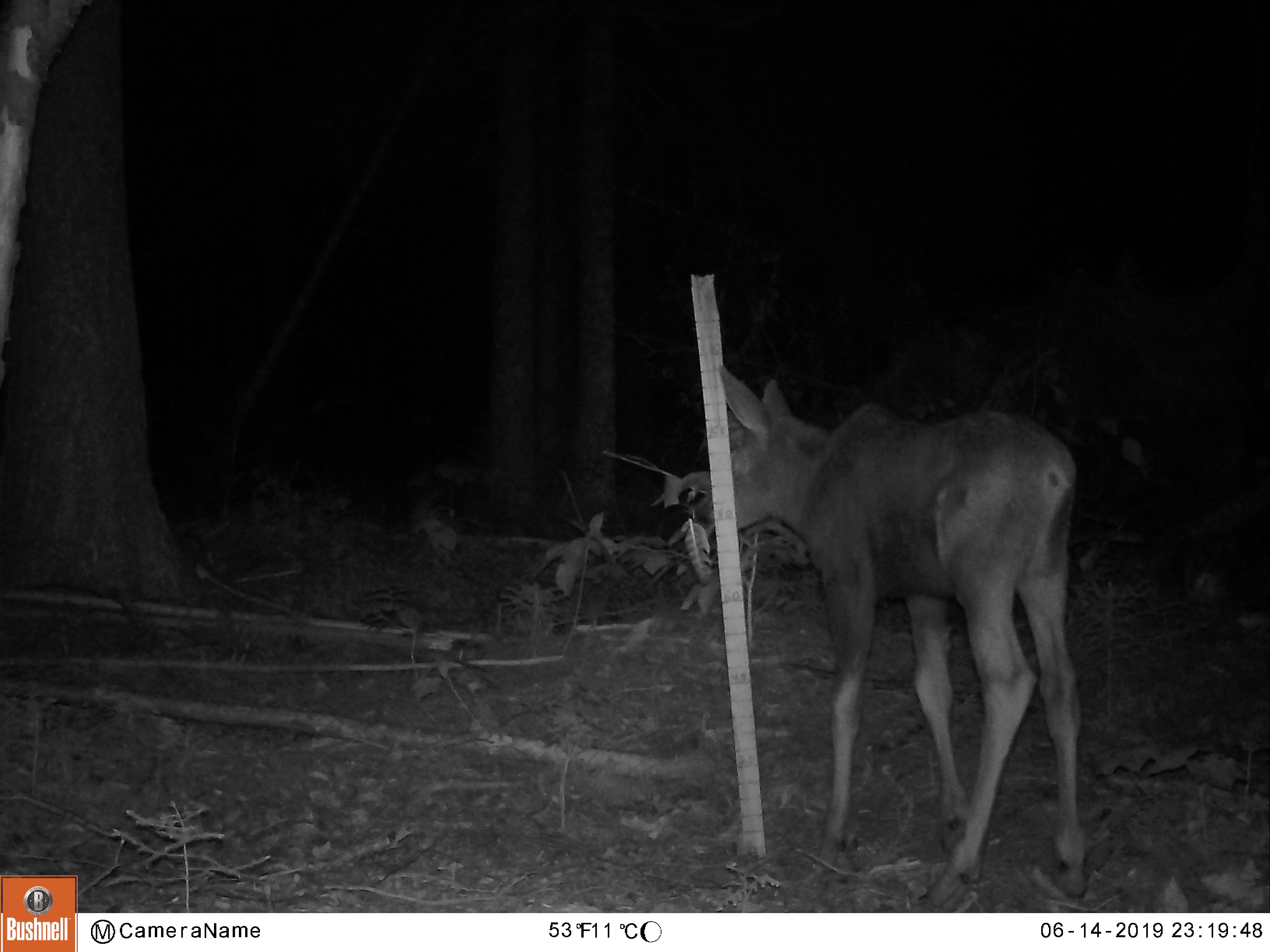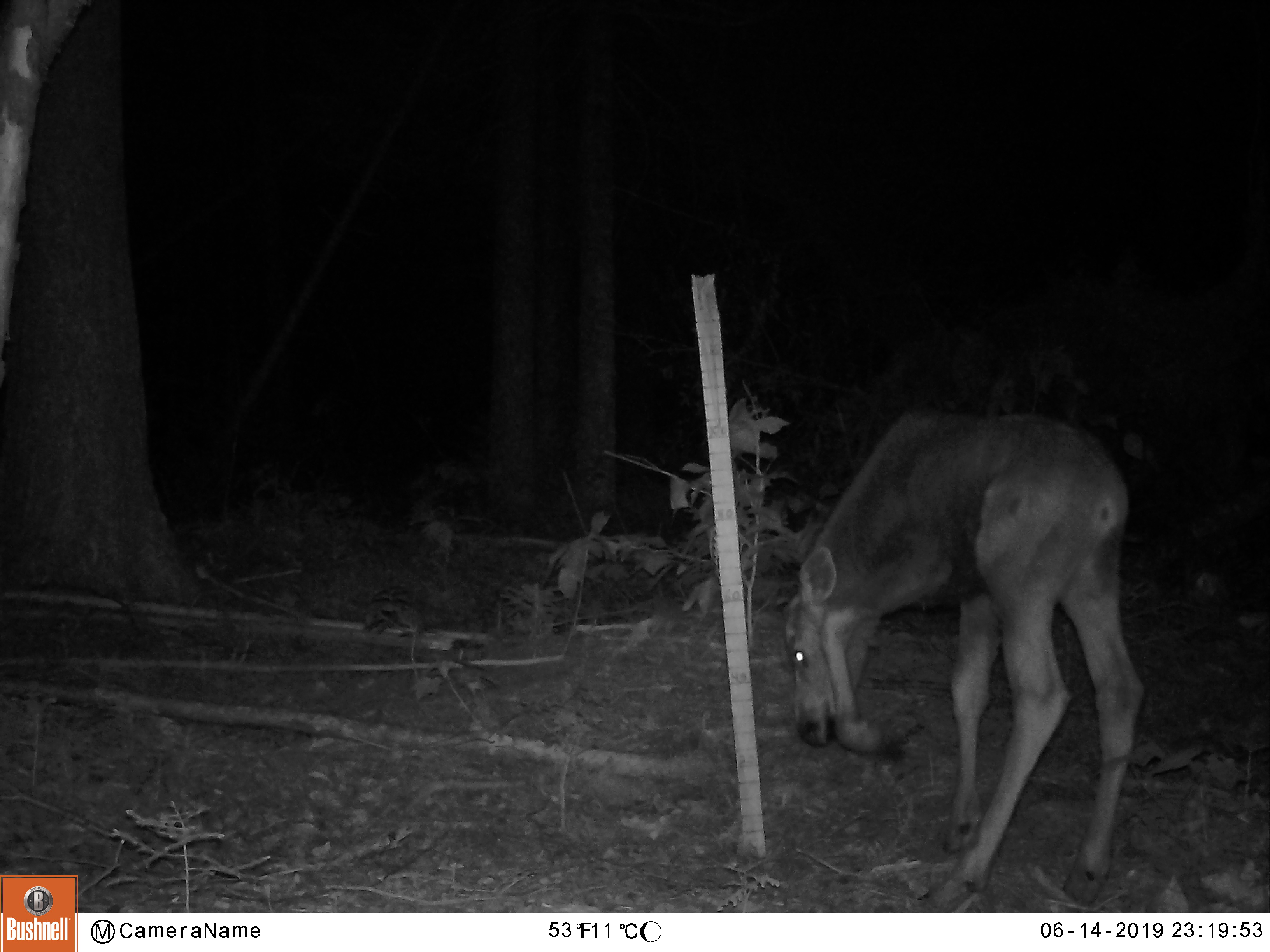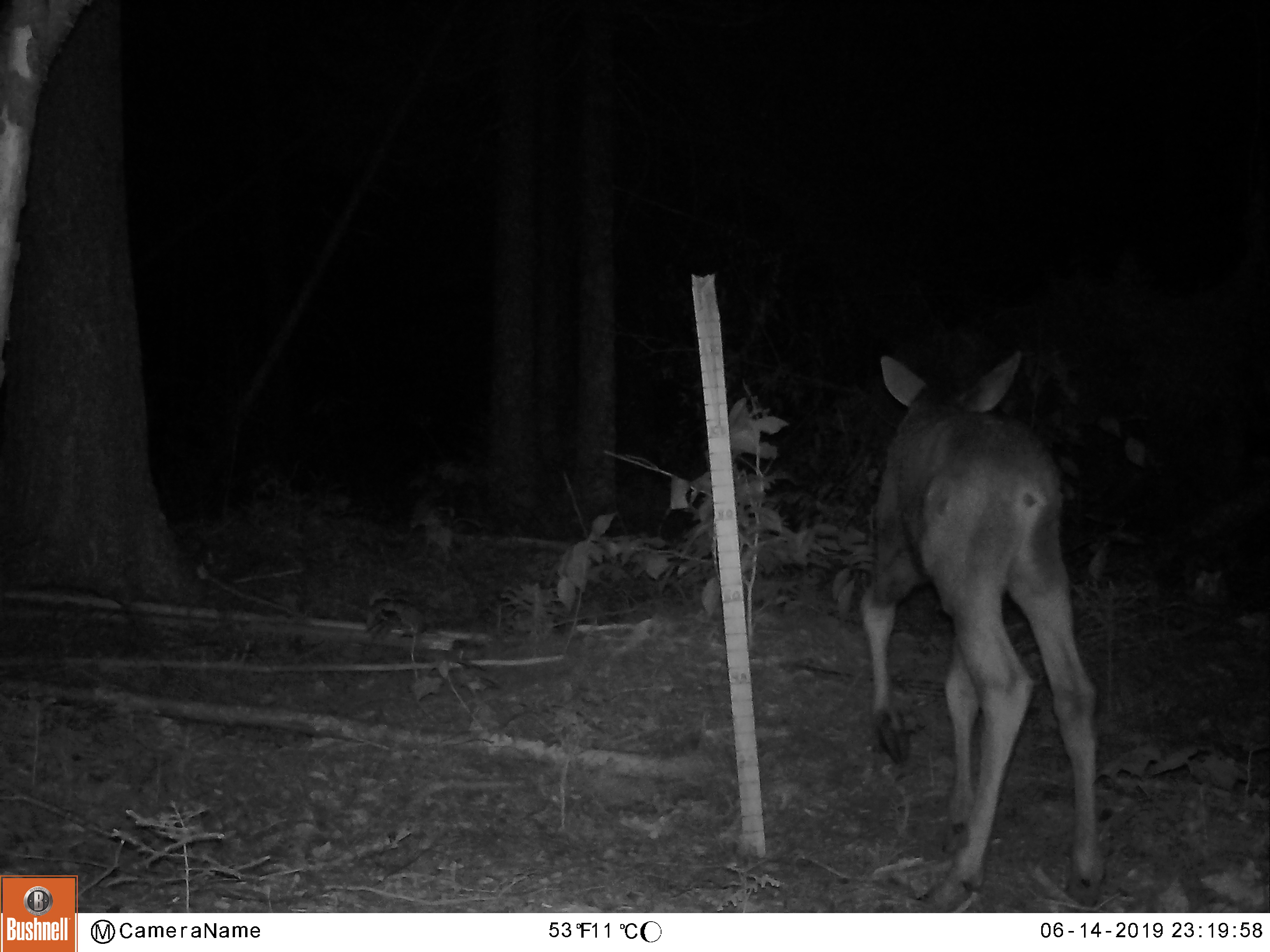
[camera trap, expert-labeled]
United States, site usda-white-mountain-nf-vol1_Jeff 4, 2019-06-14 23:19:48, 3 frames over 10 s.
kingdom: Animalia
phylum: Chordata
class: Mammalia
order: Artiodactyla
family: Cervidae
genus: Alces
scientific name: Alces alces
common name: moose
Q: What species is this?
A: Moose (Alces alces).